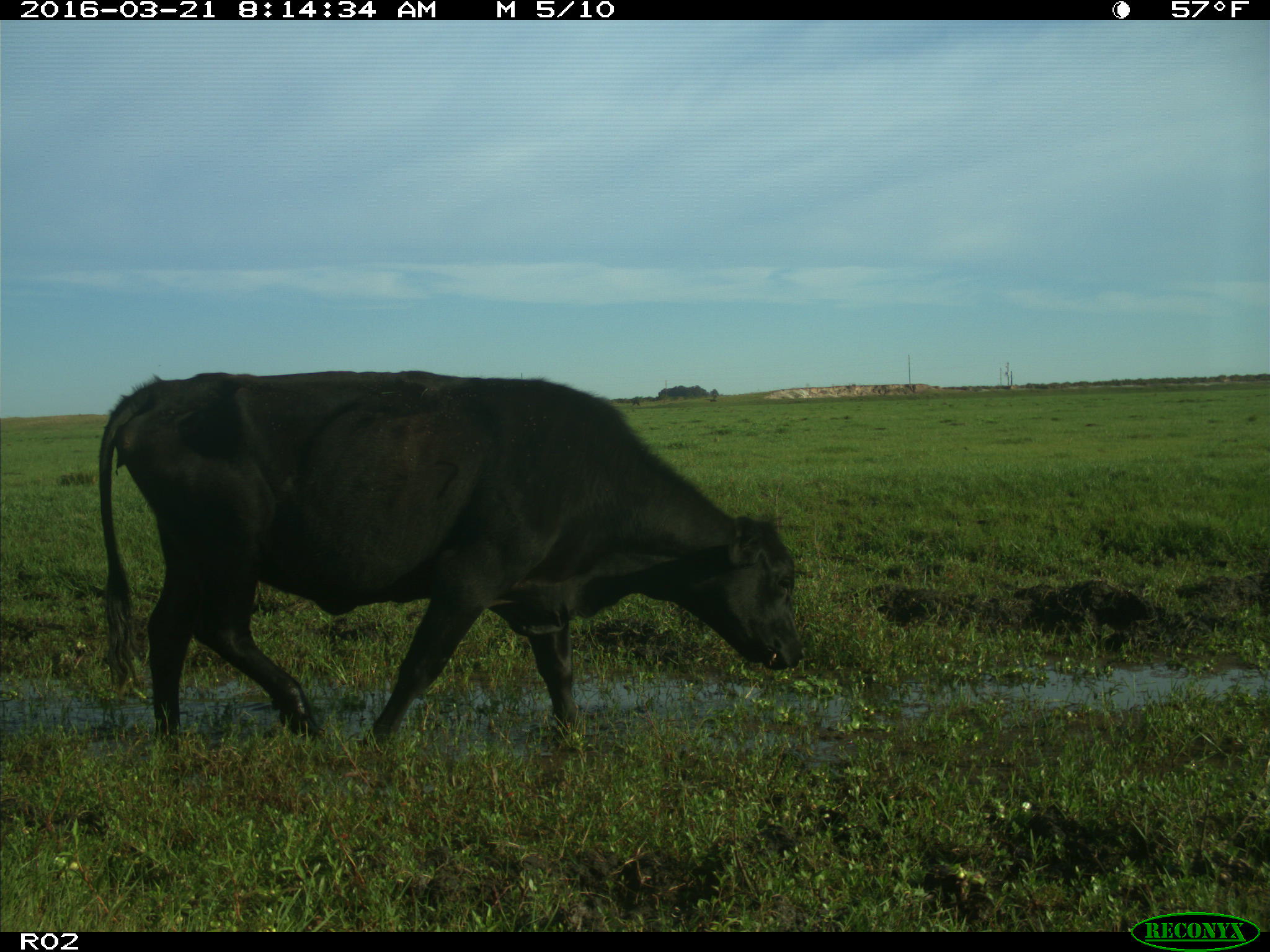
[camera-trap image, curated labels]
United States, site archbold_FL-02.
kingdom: Animalia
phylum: Chordata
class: Mammalia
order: Artiodactyla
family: Bovidae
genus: Bos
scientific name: Bos taurus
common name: domestic cow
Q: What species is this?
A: Bos taurus (domestic cow).